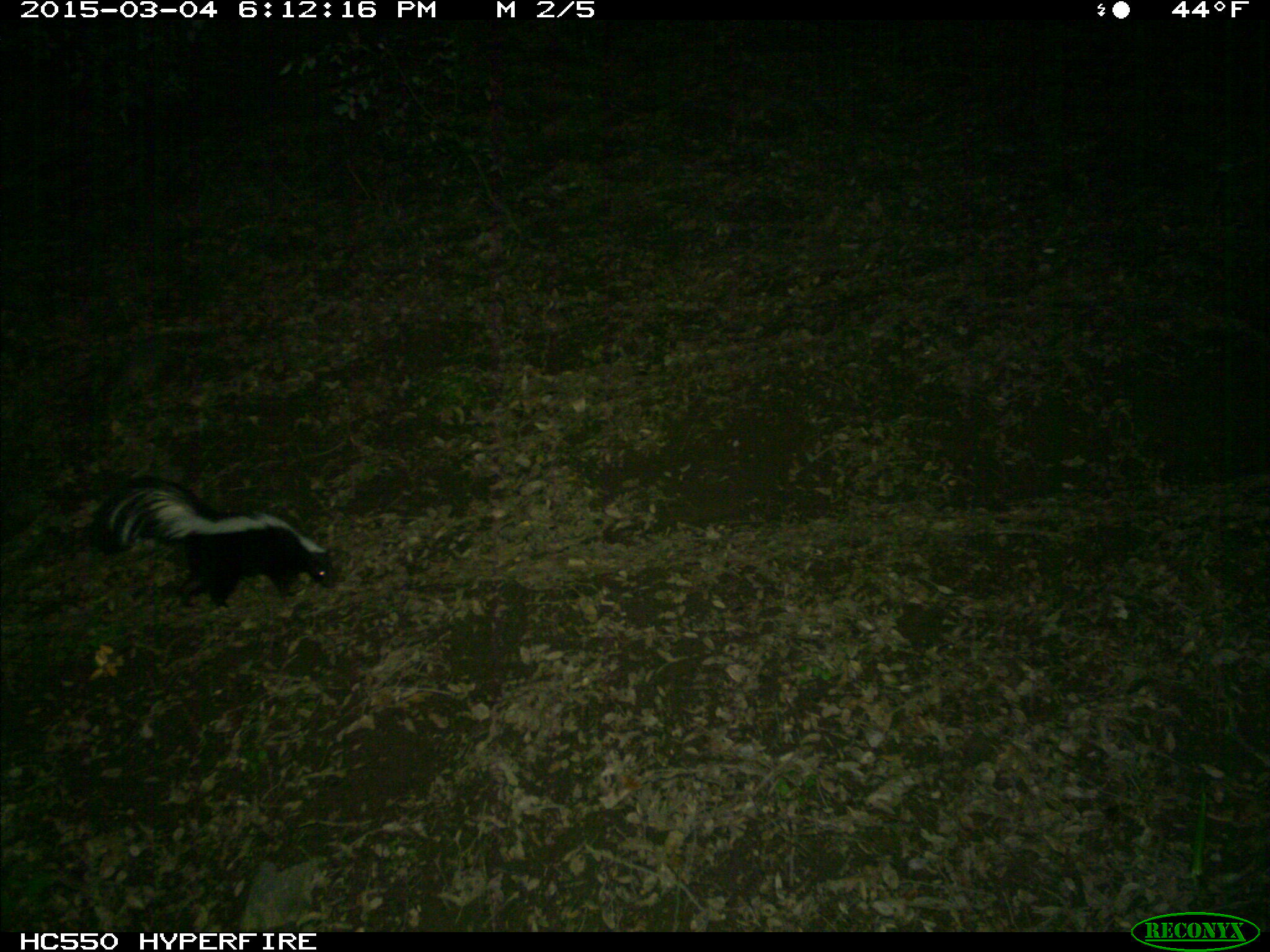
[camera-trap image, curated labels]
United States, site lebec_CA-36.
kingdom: Animalia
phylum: Chordata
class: Mammalia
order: Carnivora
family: Mephitidae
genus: Mephitis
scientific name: Mephitis mephitis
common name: striped skunk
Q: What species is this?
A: Mephitis mephitis (striped skunk).